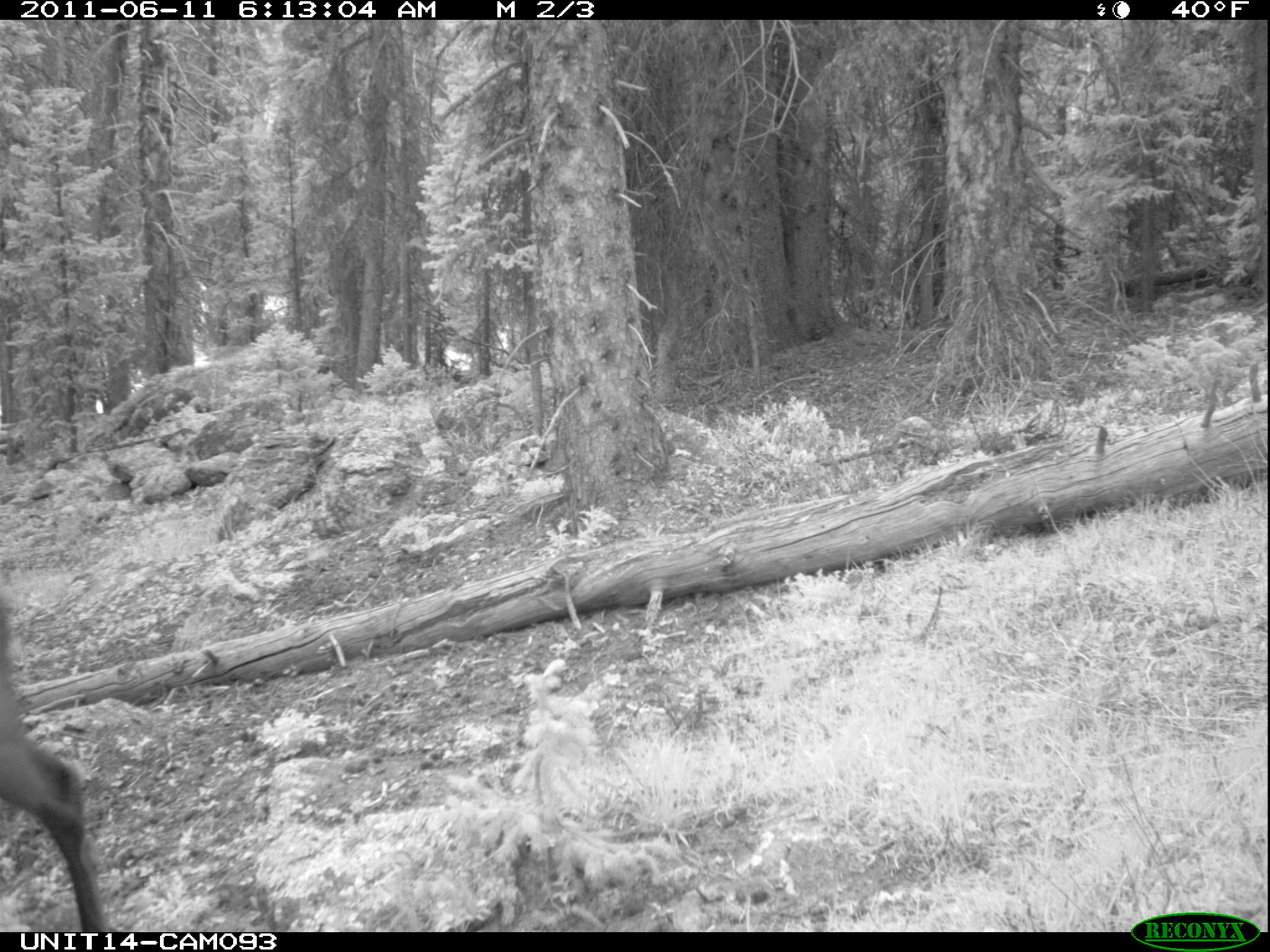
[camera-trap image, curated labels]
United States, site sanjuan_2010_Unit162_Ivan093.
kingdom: Animalia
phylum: Chordata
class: Mammalia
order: Artiodactyla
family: Cervidae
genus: Cervus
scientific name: Cervus elaphus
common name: red deer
Cervus elaphus (red deer).